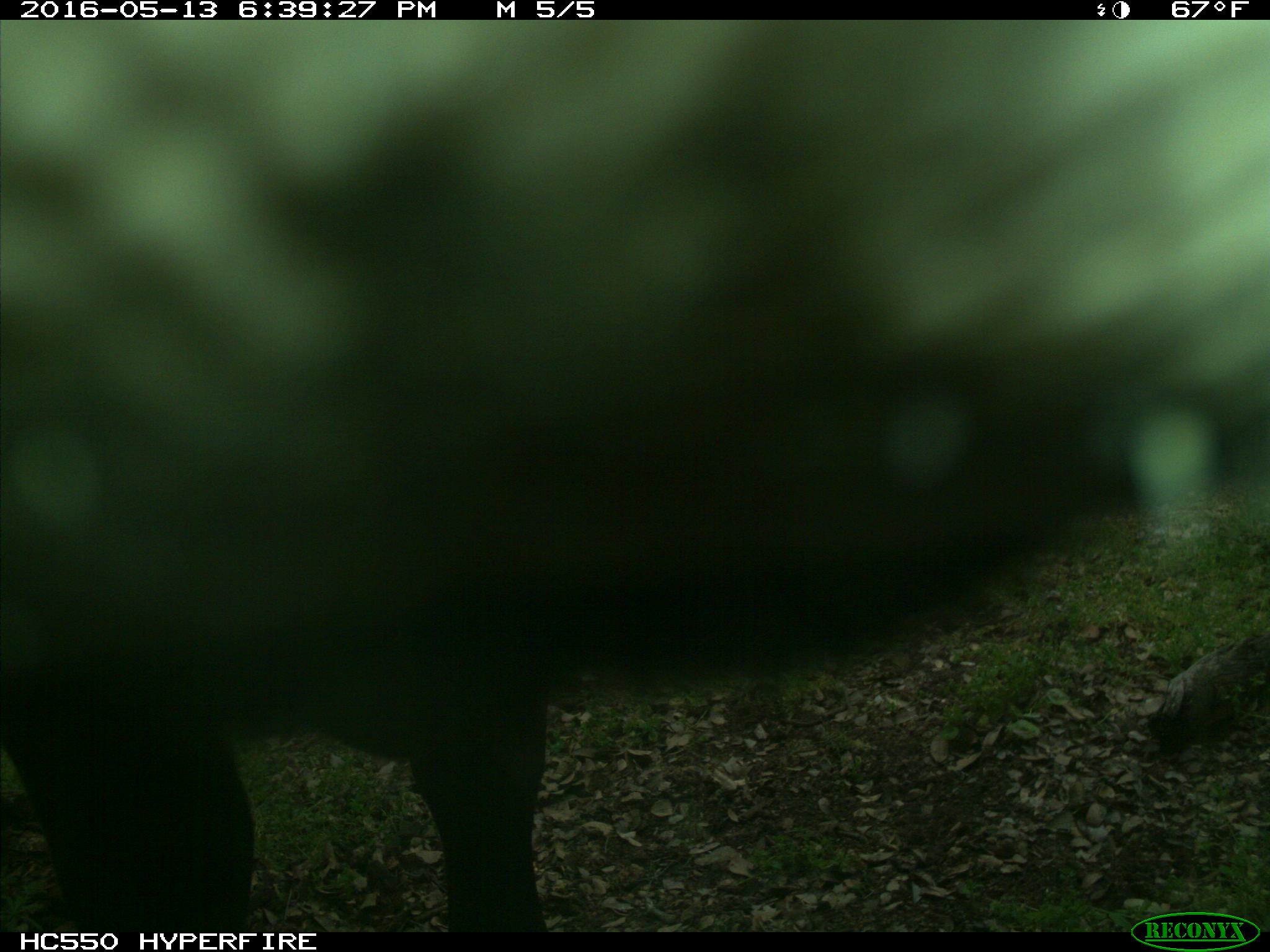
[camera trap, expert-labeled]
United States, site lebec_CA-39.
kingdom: Animalia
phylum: Chordata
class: Mammalia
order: Artiodactyla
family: Bovidae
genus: Bos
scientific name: Bos taurus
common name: domestic cow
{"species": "Bos taurus (domestic cow)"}